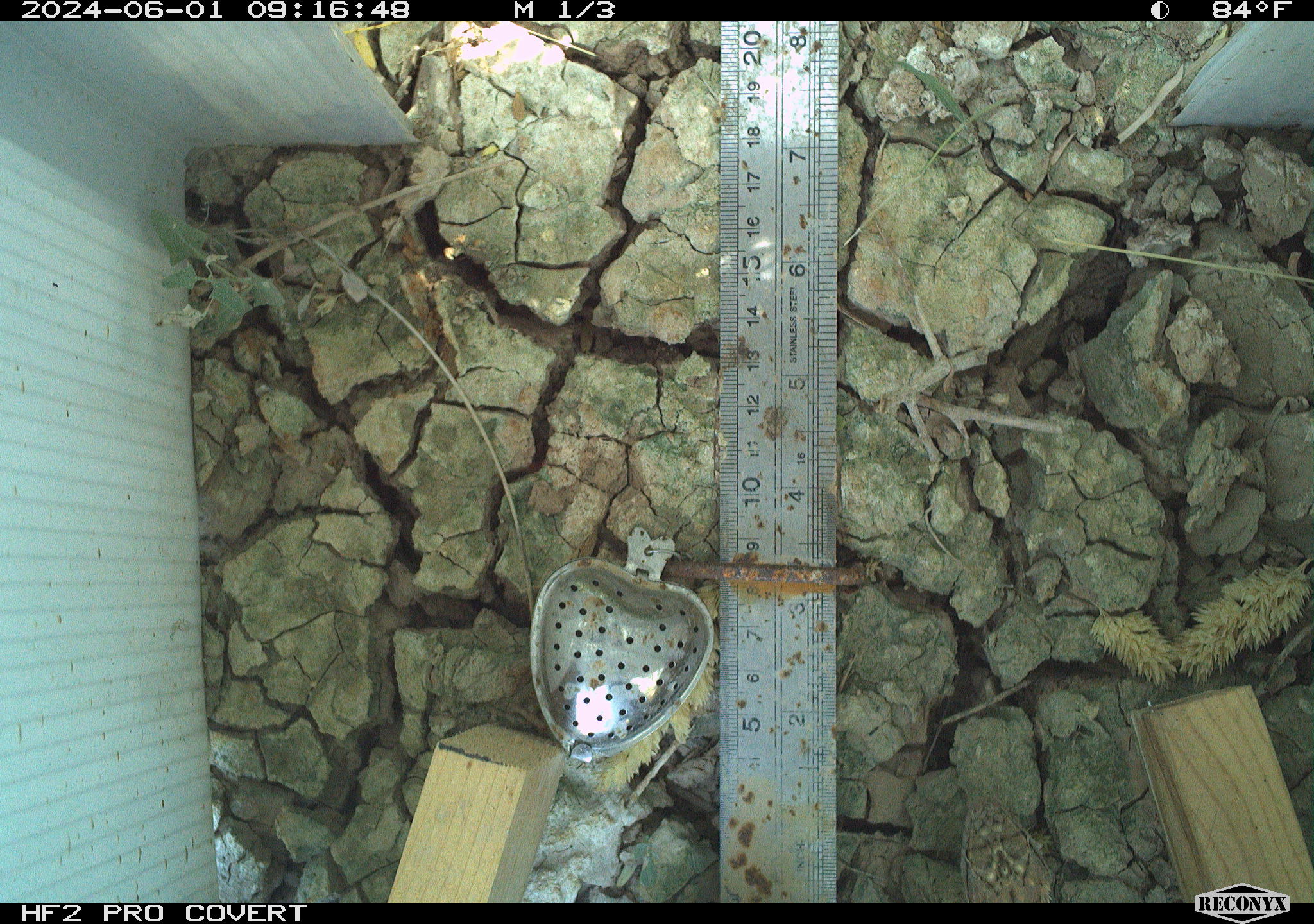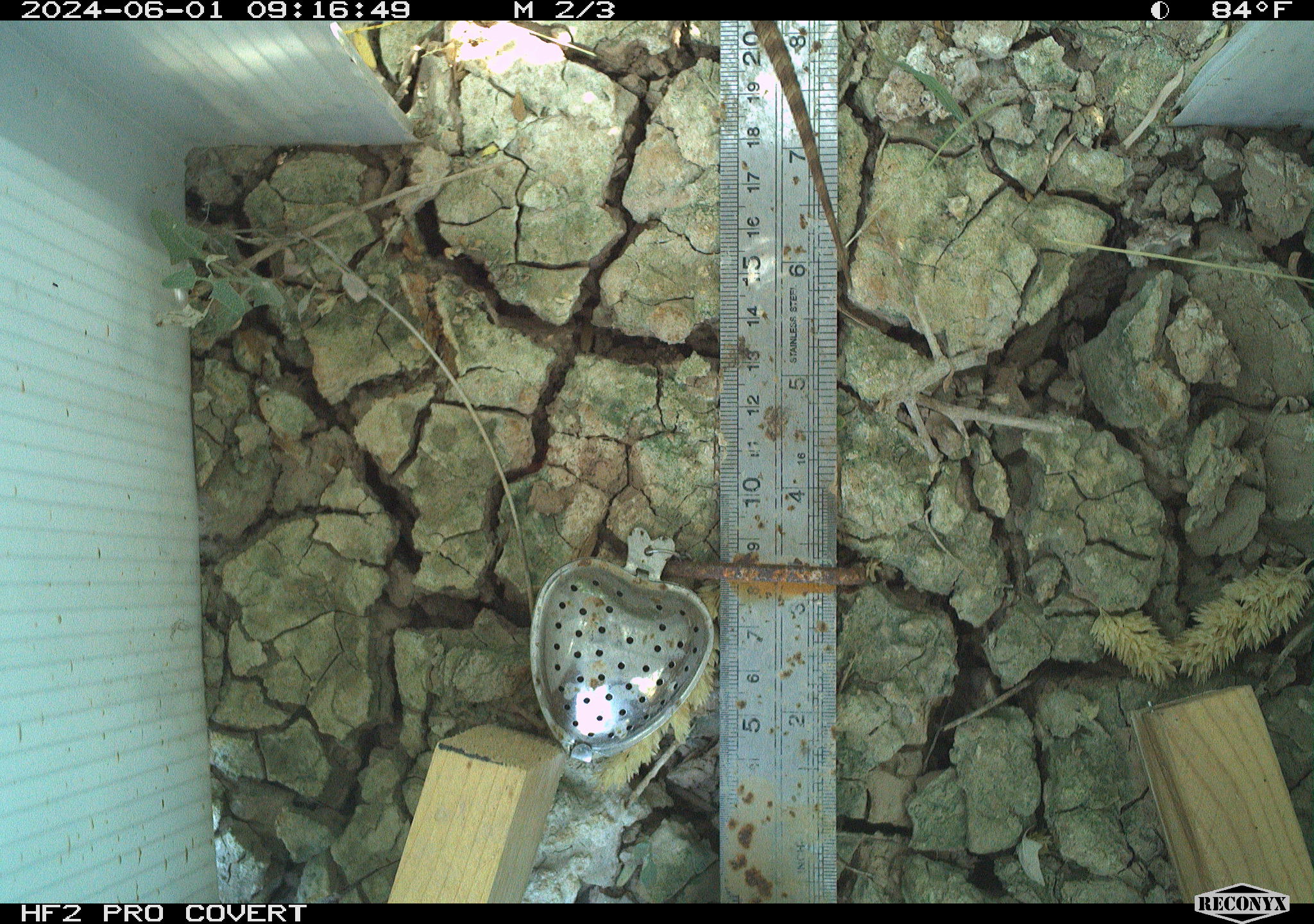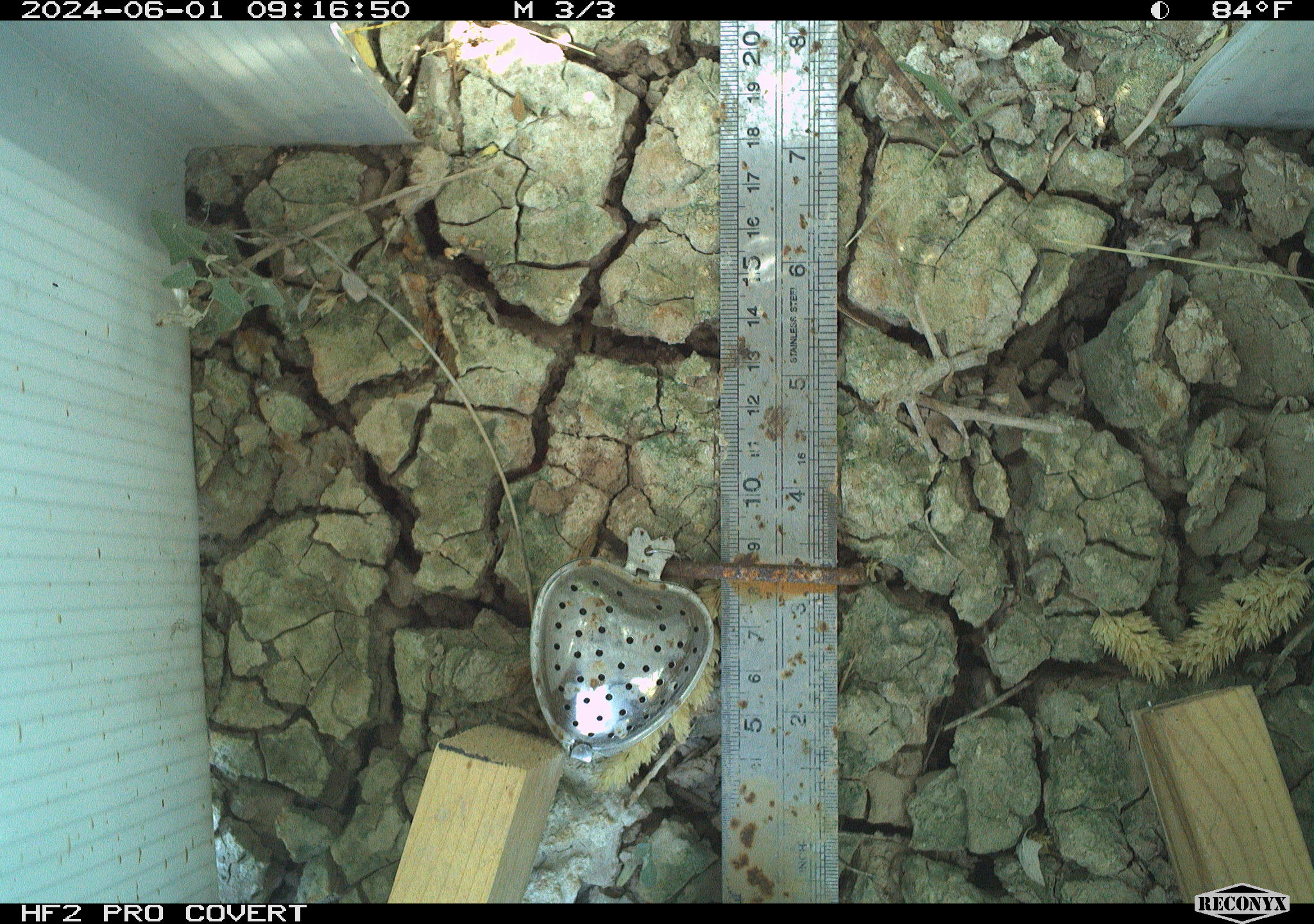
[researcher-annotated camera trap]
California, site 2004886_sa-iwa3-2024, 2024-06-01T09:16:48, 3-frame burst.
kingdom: Animalia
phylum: Chordata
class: Reptilia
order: Squamata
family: Phrynosomatidae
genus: Sceloporus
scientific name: Sceloporus uniformis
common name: yellow-backed spiny lizard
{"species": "yellow-backed spiny lizard (Sceloporus uniformis)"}